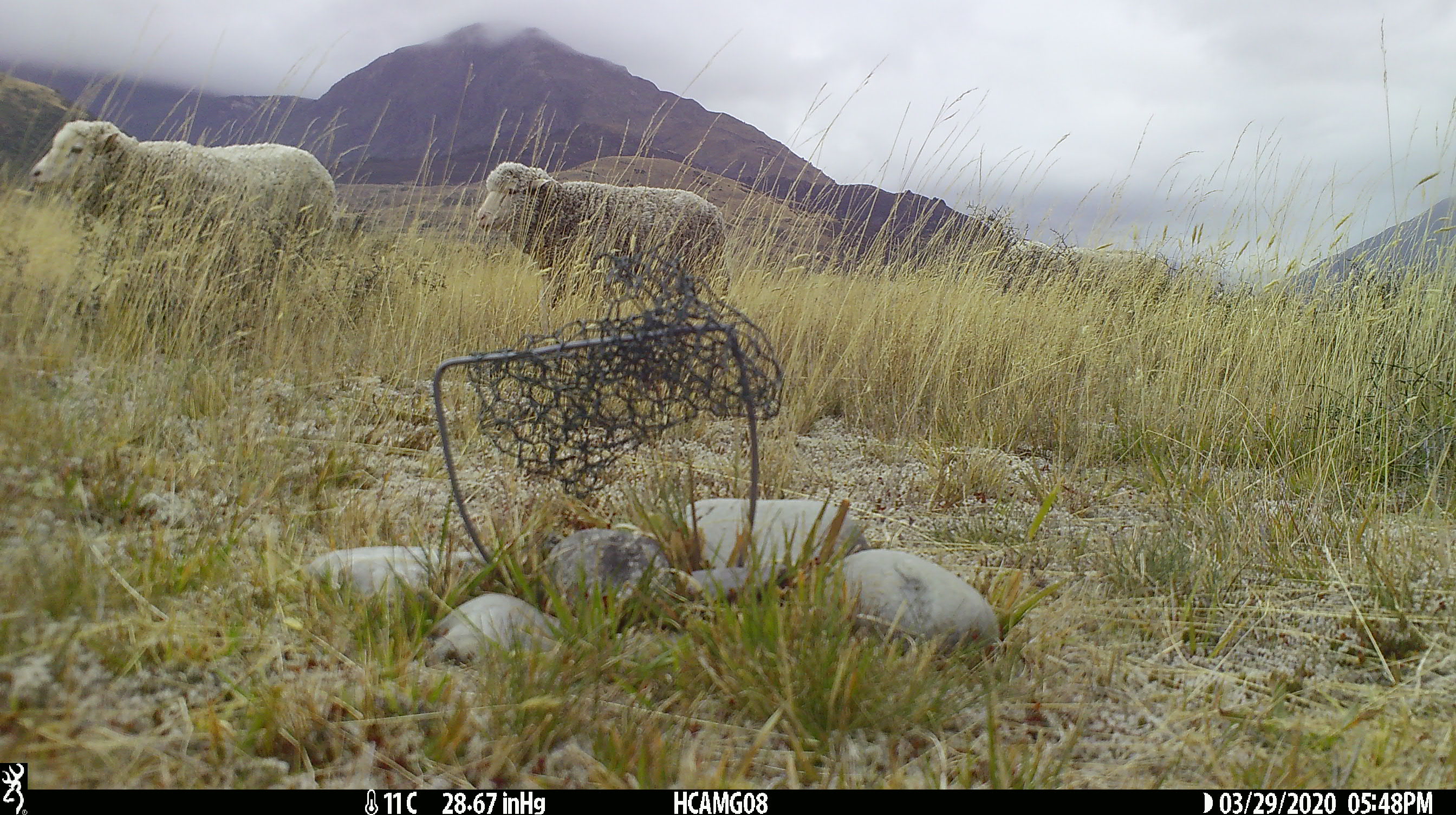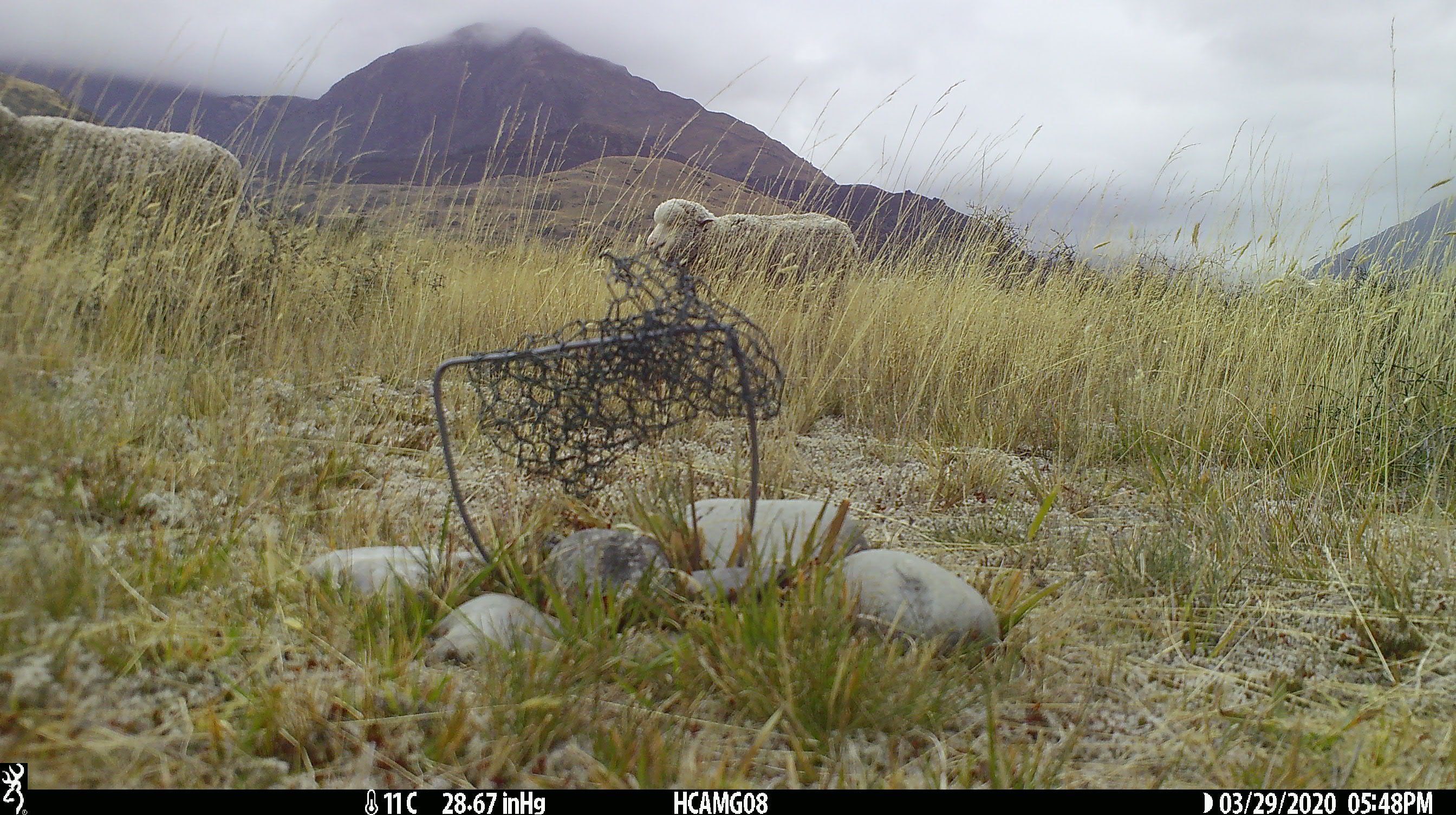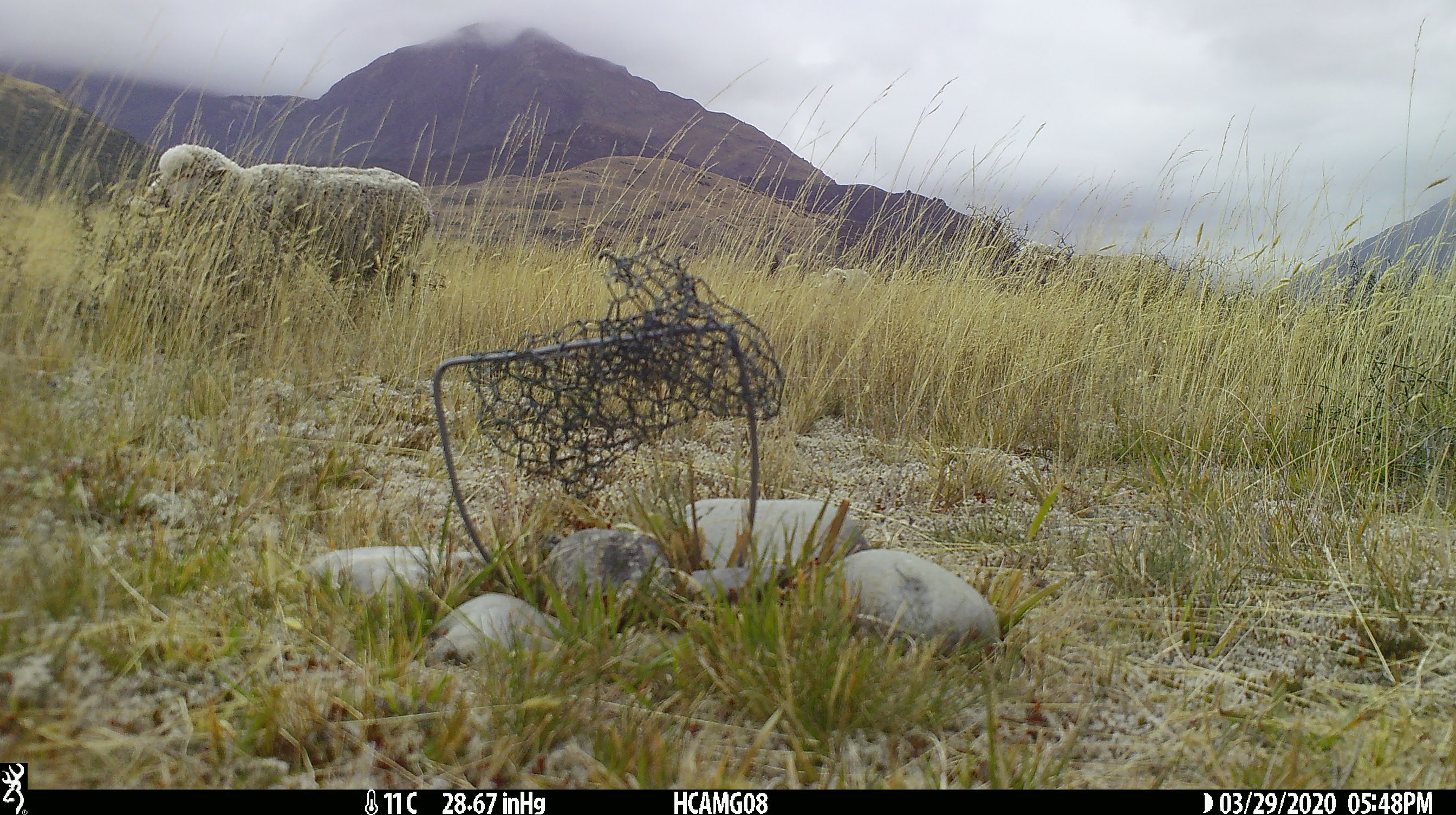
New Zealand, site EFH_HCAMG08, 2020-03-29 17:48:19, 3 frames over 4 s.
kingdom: Animalia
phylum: Chordata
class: Mammalia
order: Artiodactyla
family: Bovidae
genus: Ovis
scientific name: Ovis aries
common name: domestic sheep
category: sheep